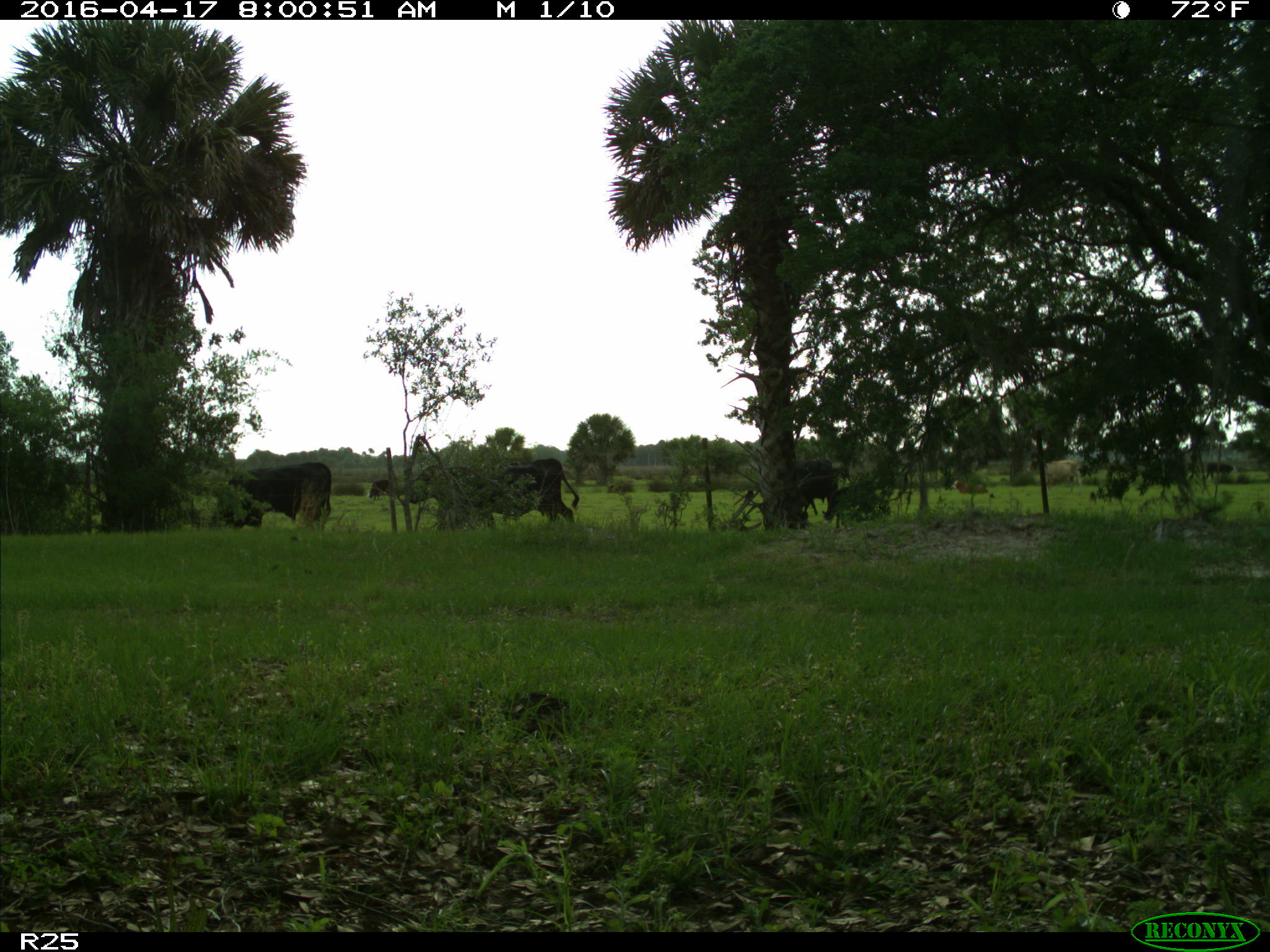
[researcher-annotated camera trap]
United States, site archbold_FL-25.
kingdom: Animalia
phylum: Chordata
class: Mammalia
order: Artiodactyla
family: Bovidae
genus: Bos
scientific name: Bos taurus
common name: domestic cow